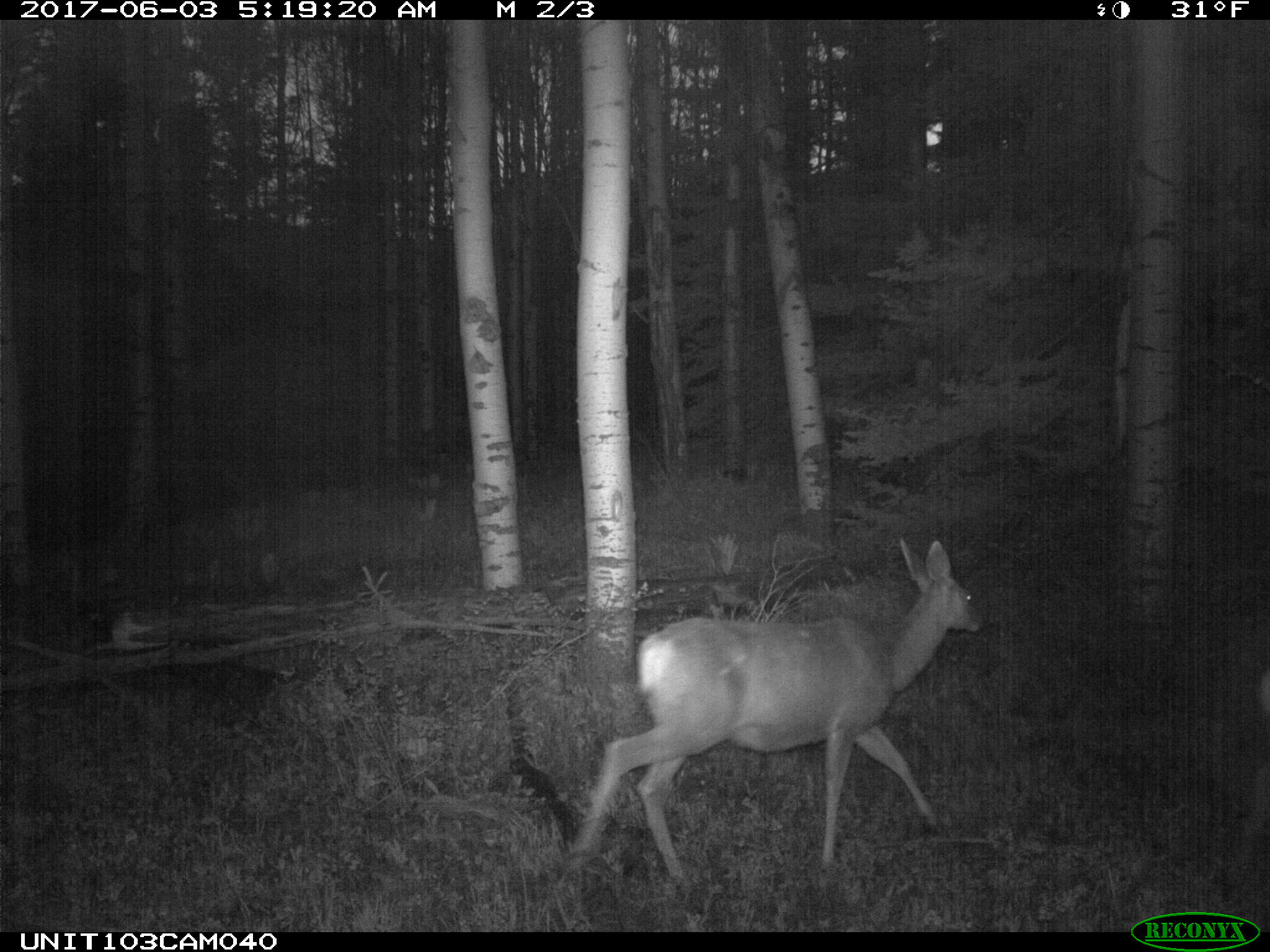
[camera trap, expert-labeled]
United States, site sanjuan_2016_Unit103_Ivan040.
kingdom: Animalia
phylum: Chordata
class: Mammalia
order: Artiodactyla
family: Cervidae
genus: Odocoileus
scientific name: Odocoileus hemionus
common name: mule deer